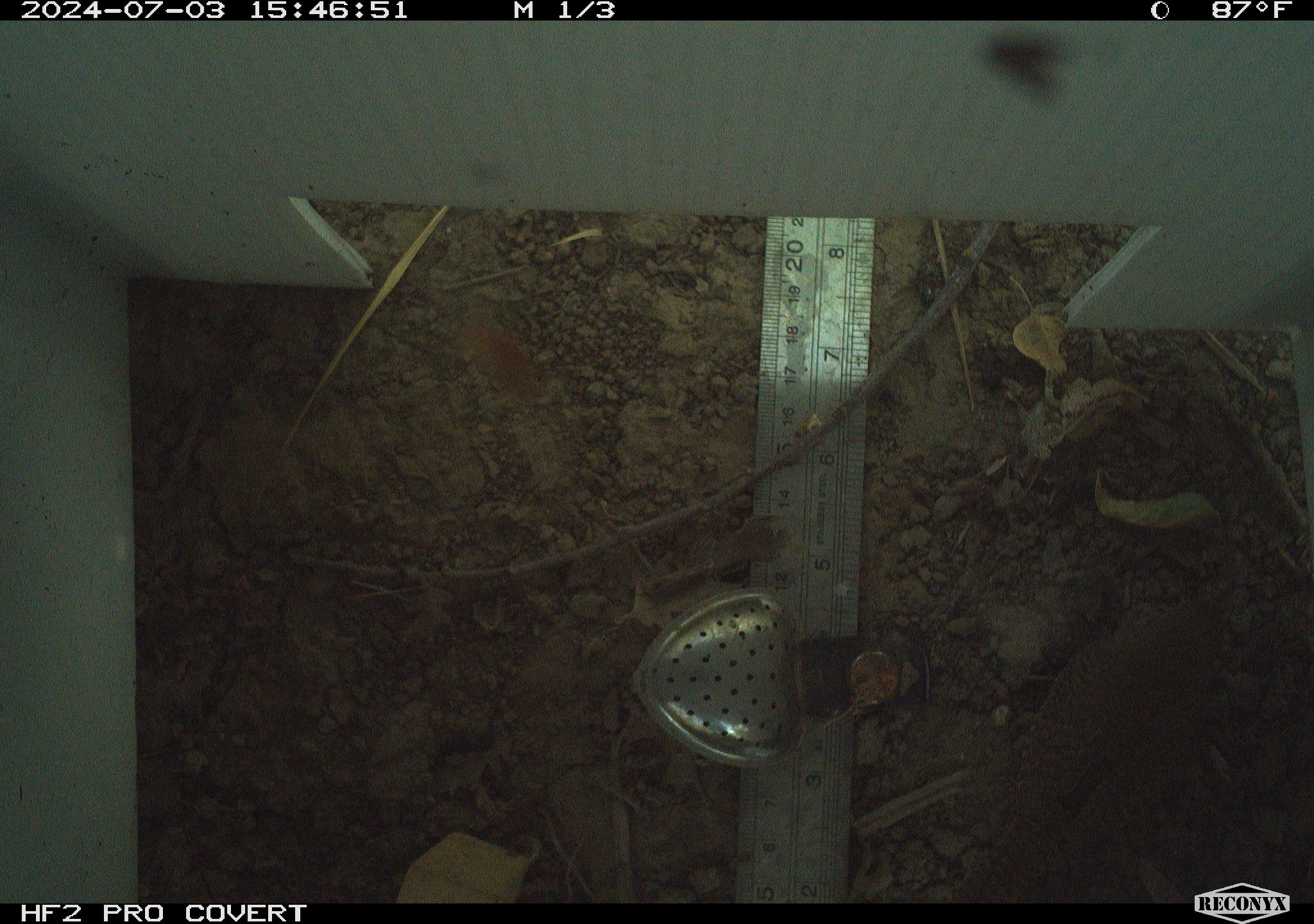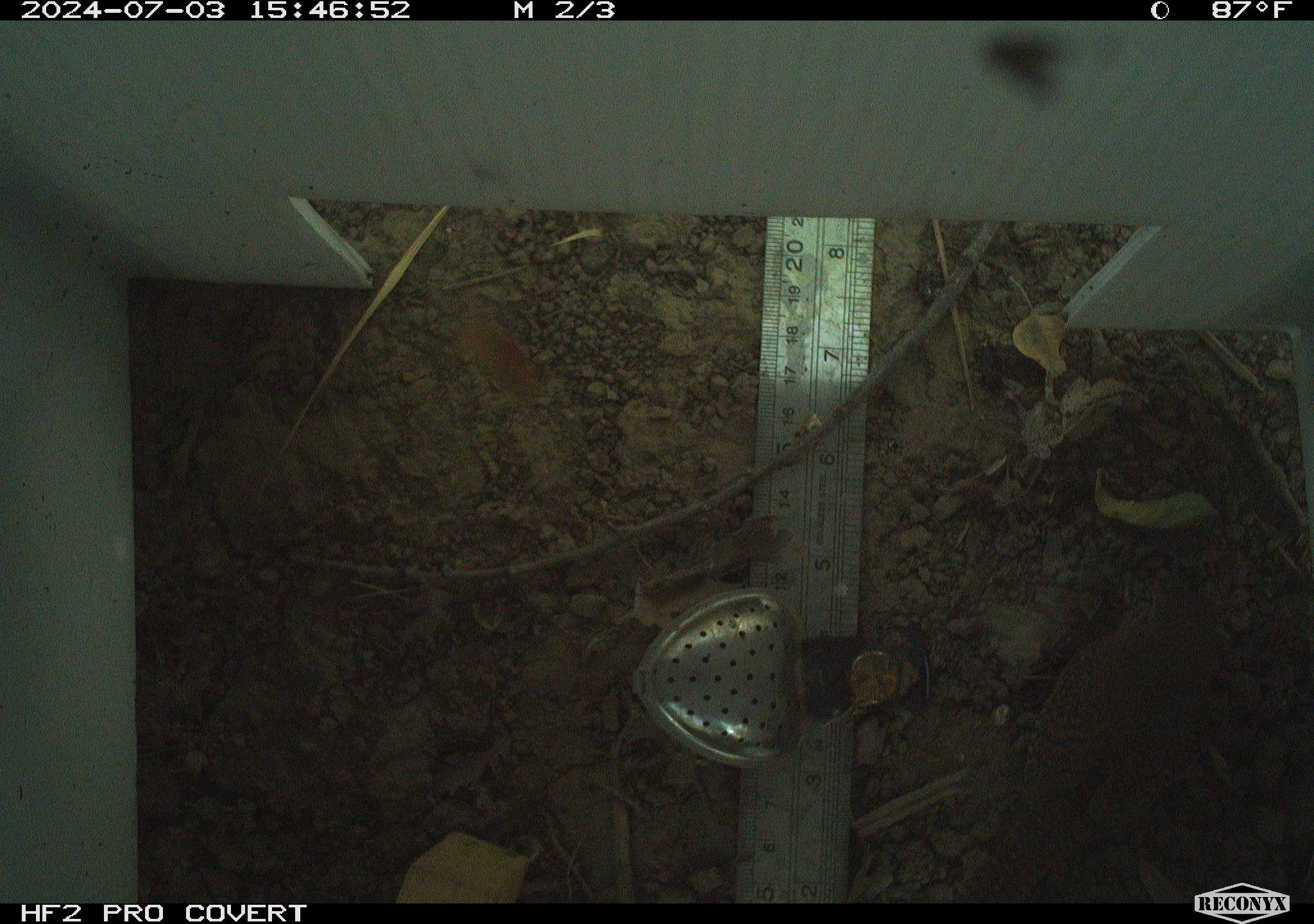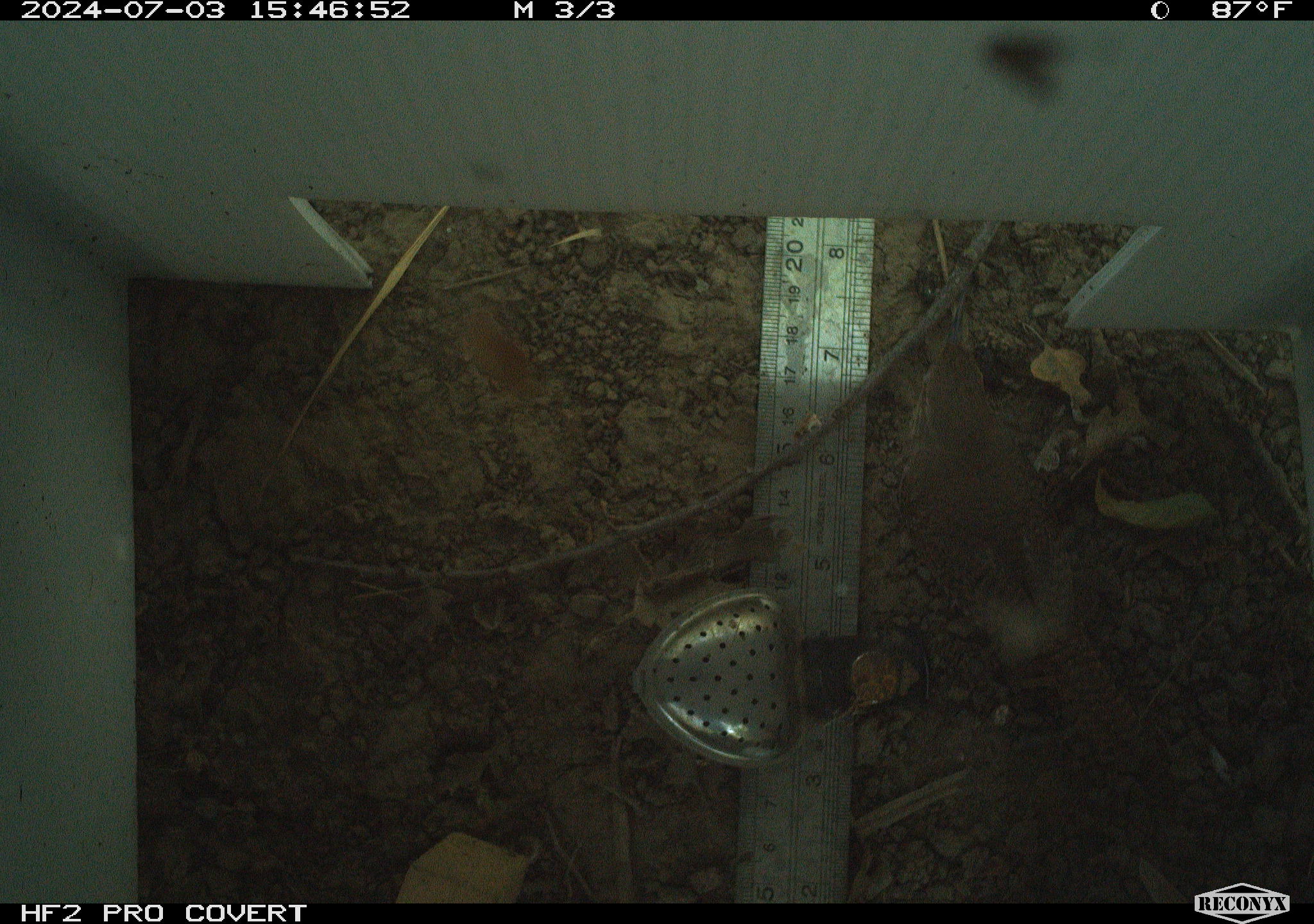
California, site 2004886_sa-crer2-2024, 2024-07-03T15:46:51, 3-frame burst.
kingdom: Animalia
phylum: Chordata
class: Aves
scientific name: Aves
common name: bird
Bird (Aves).